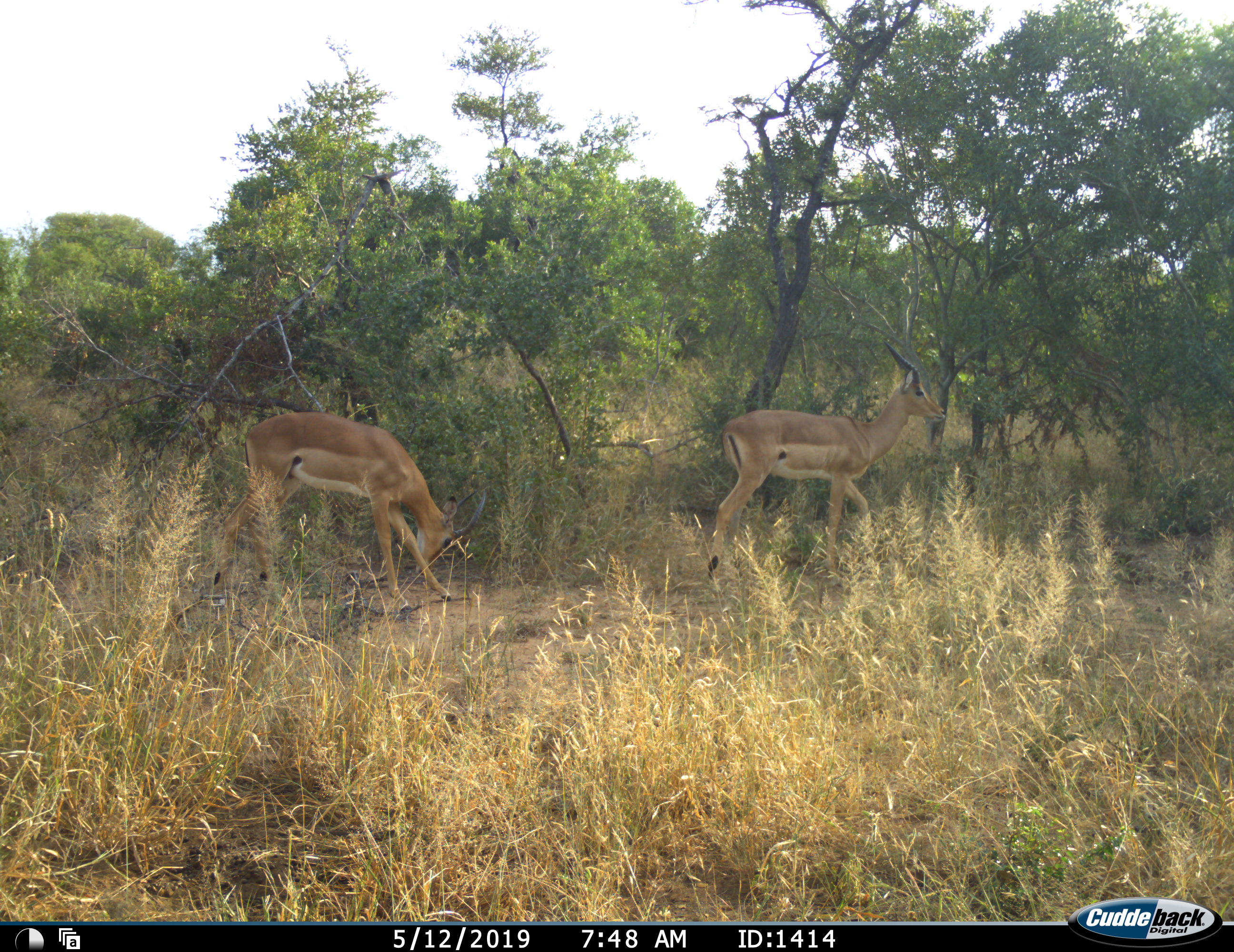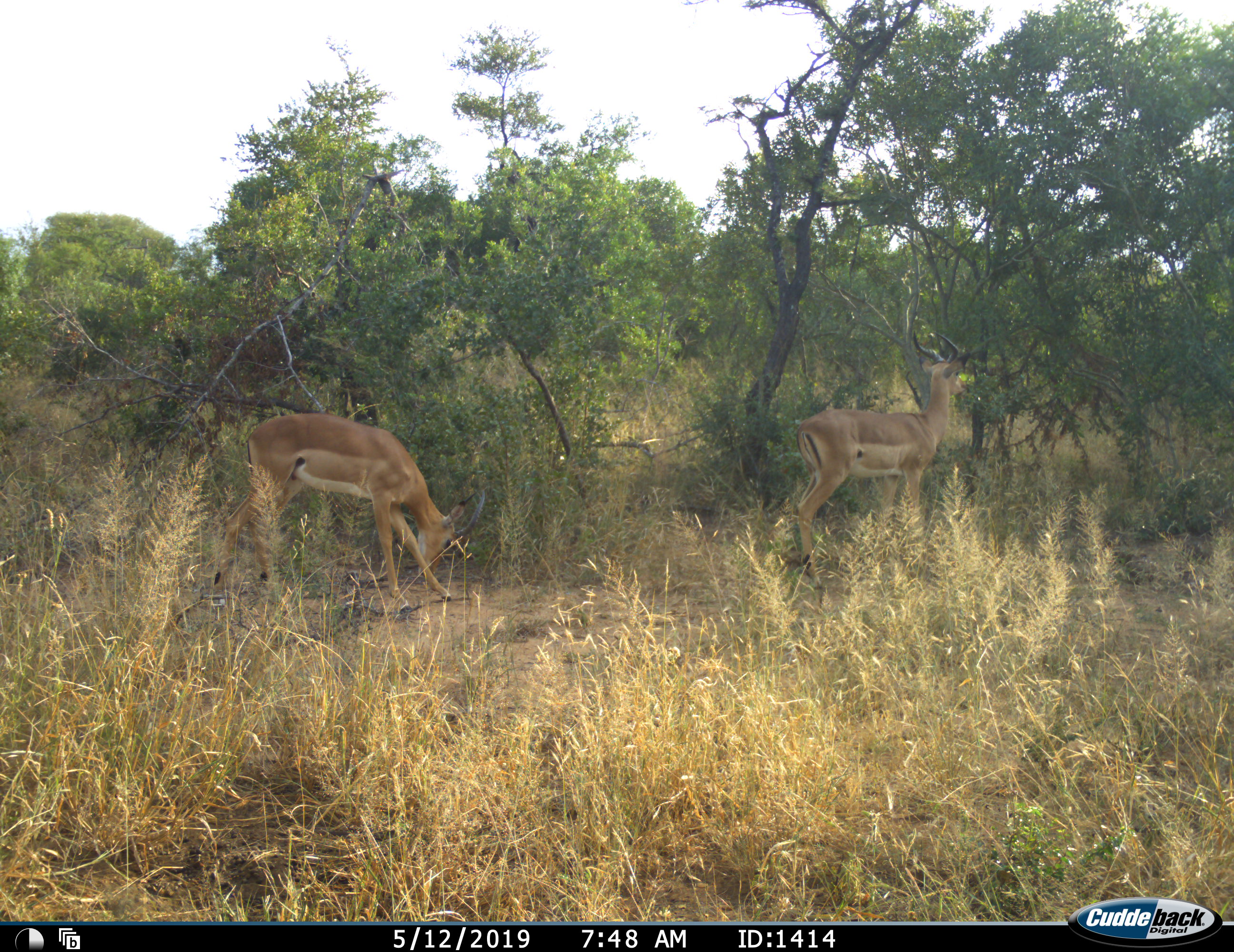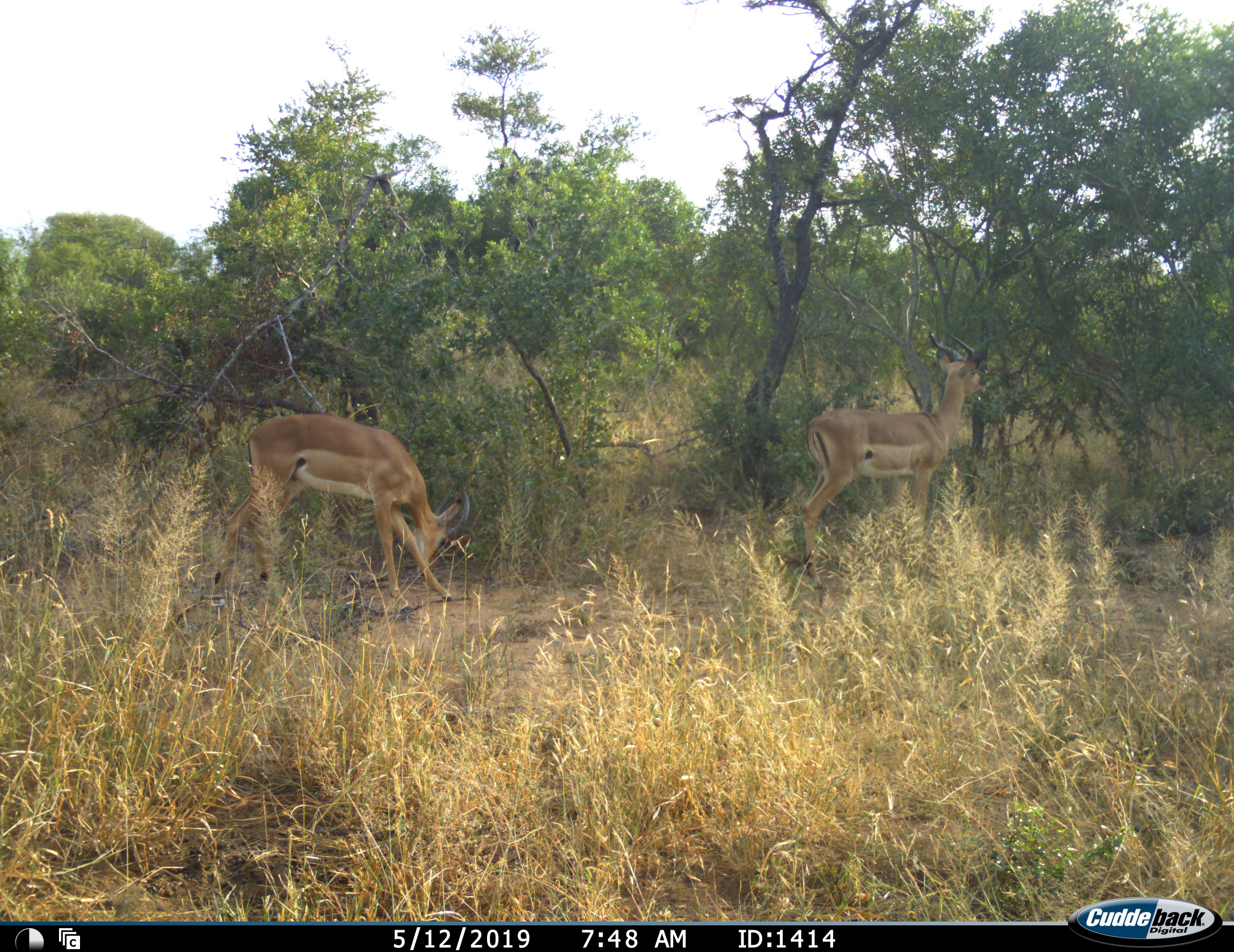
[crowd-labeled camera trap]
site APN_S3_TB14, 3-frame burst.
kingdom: Animalia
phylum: Chordata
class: Mammalia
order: Artiodactyla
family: Bovidae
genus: Aepyceros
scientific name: Aepyceros melampus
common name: impala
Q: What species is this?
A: Impala (Aepyceros melampus).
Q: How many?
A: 2.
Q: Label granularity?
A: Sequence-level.